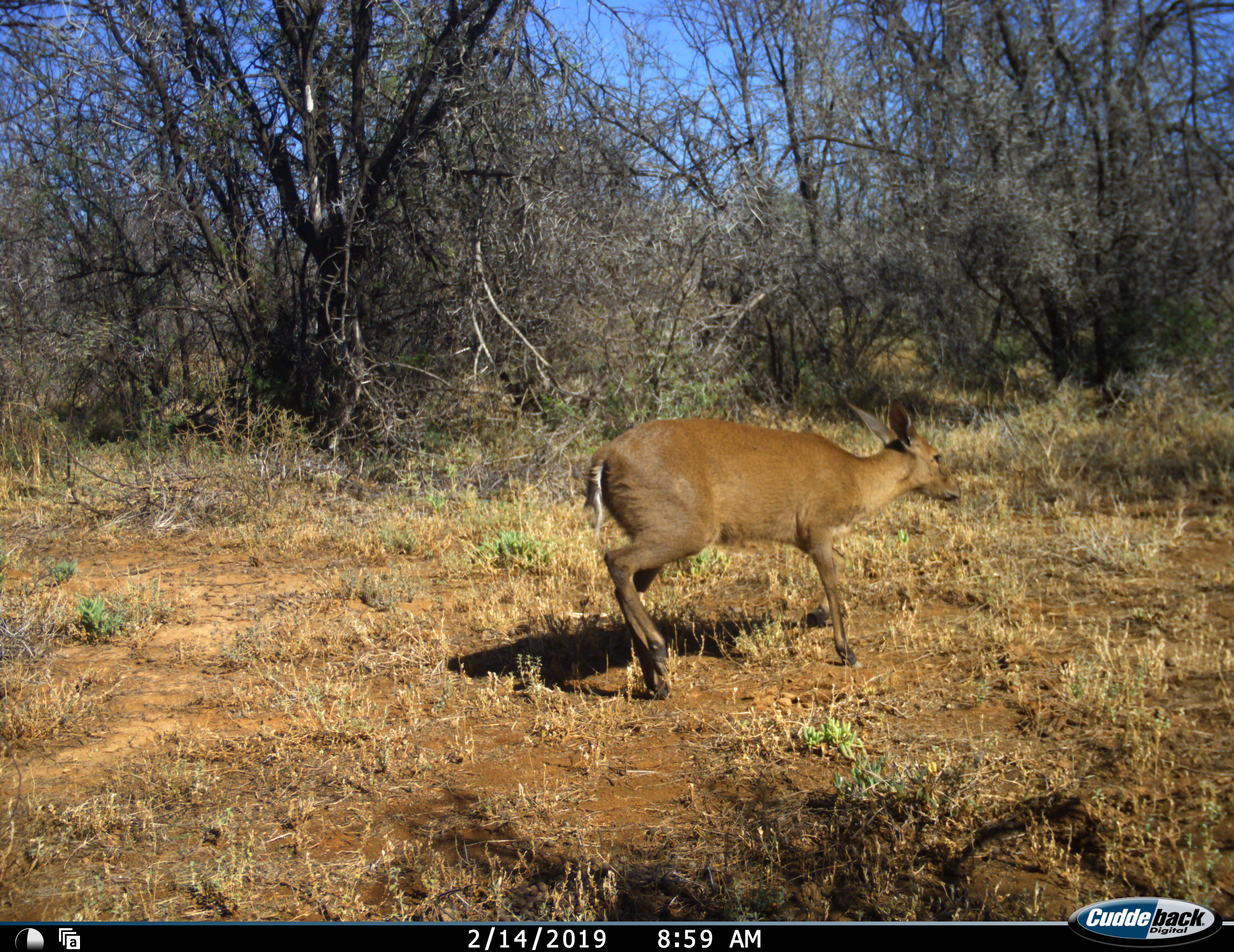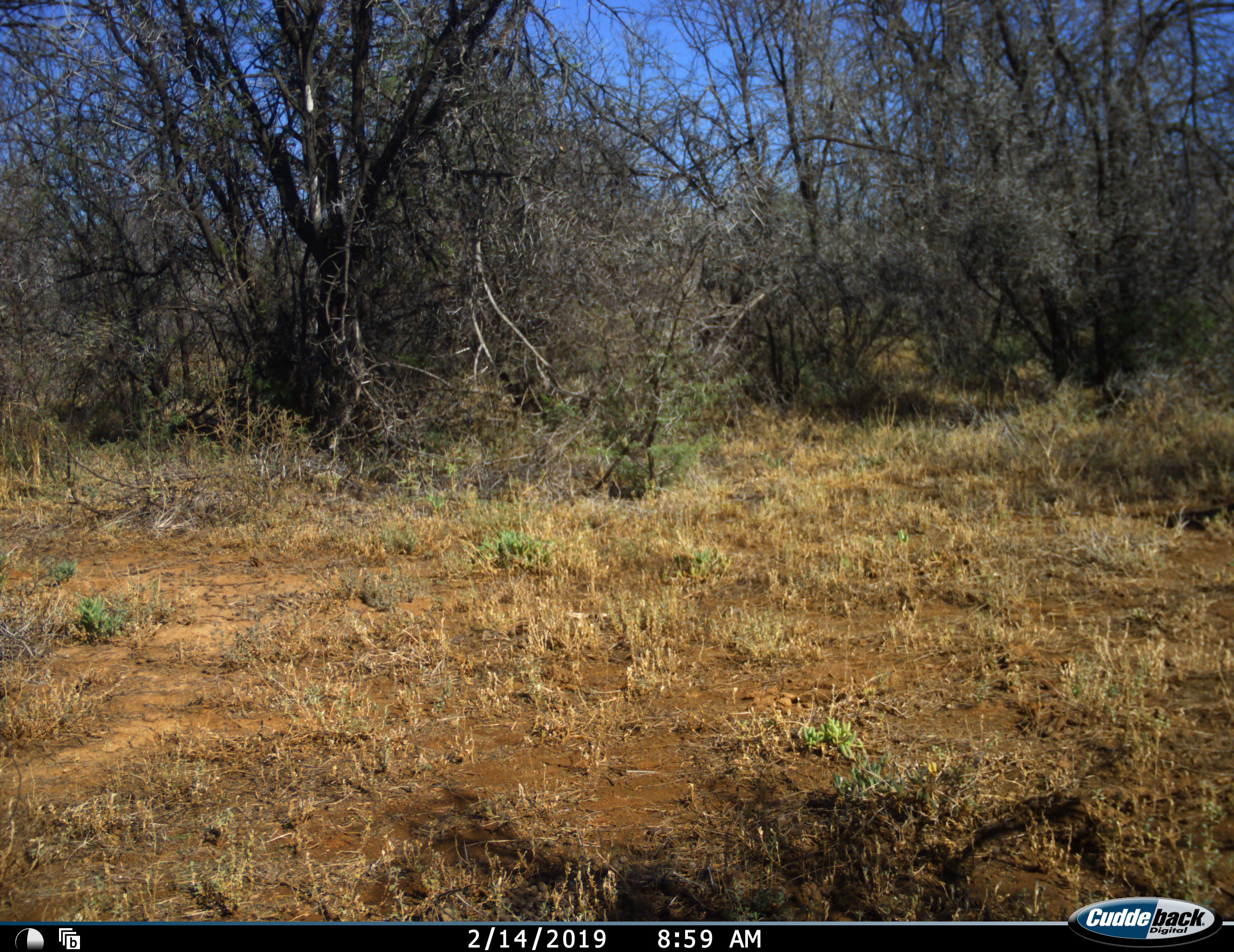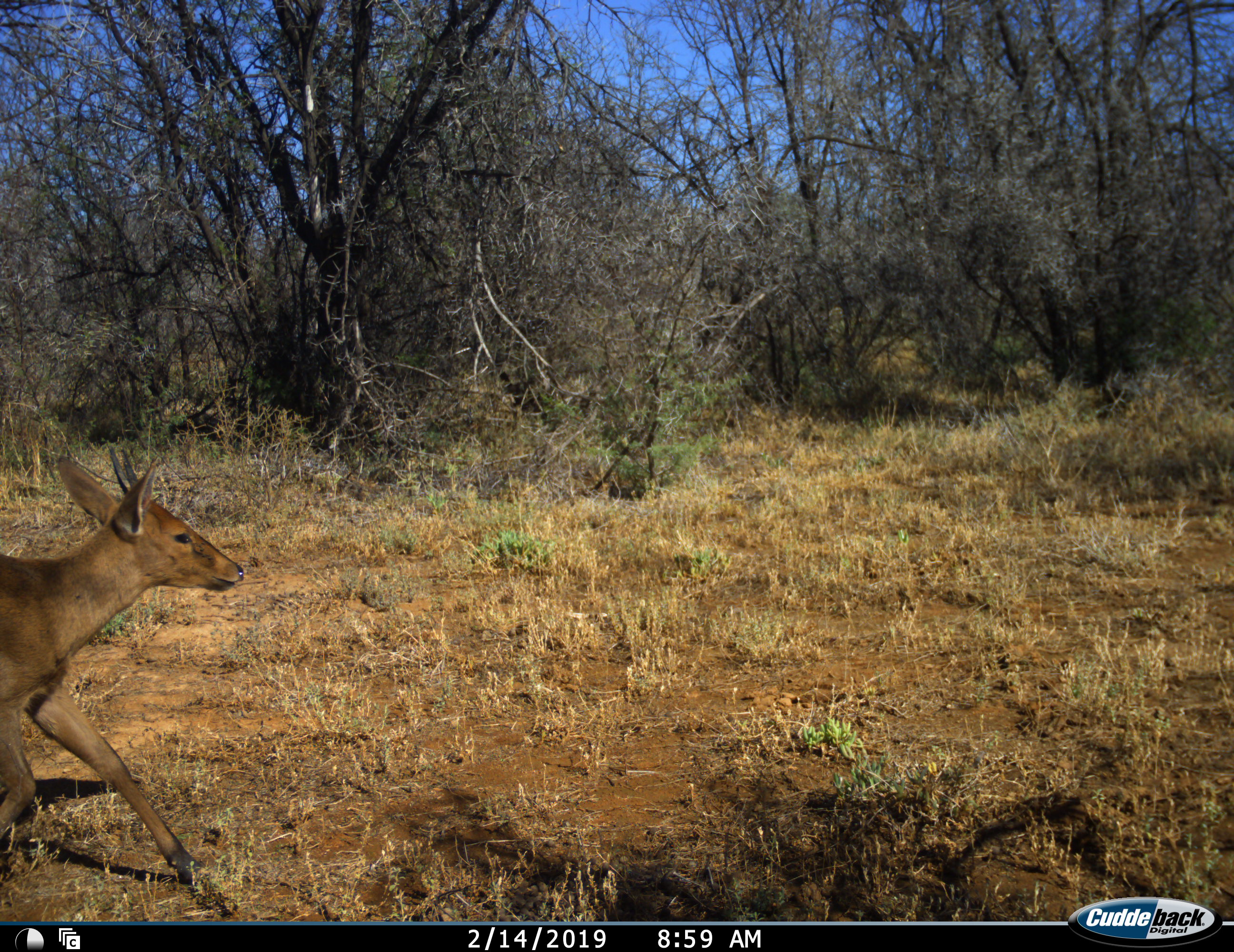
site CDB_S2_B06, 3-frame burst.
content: unidentified animal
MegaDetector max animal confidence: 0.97